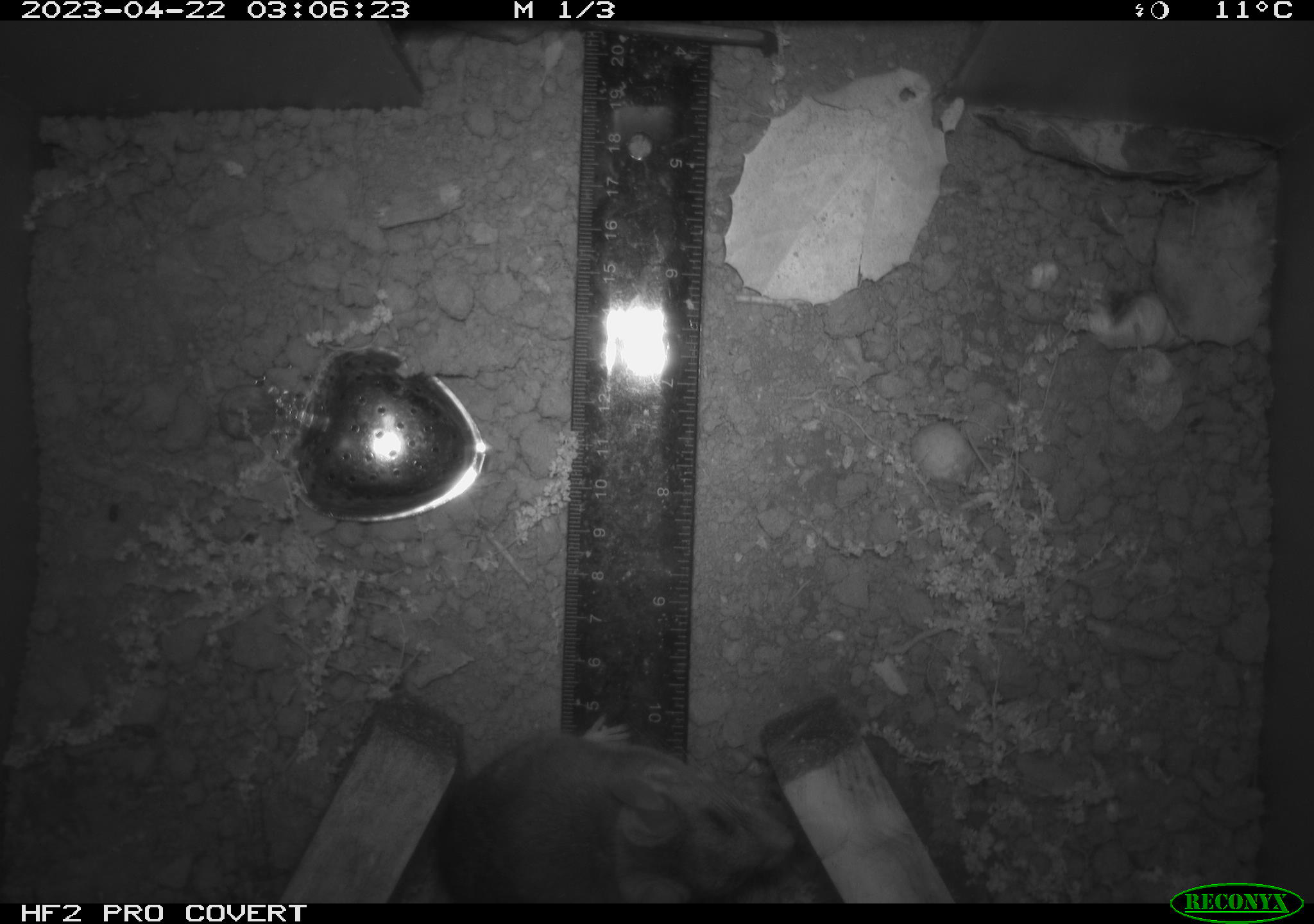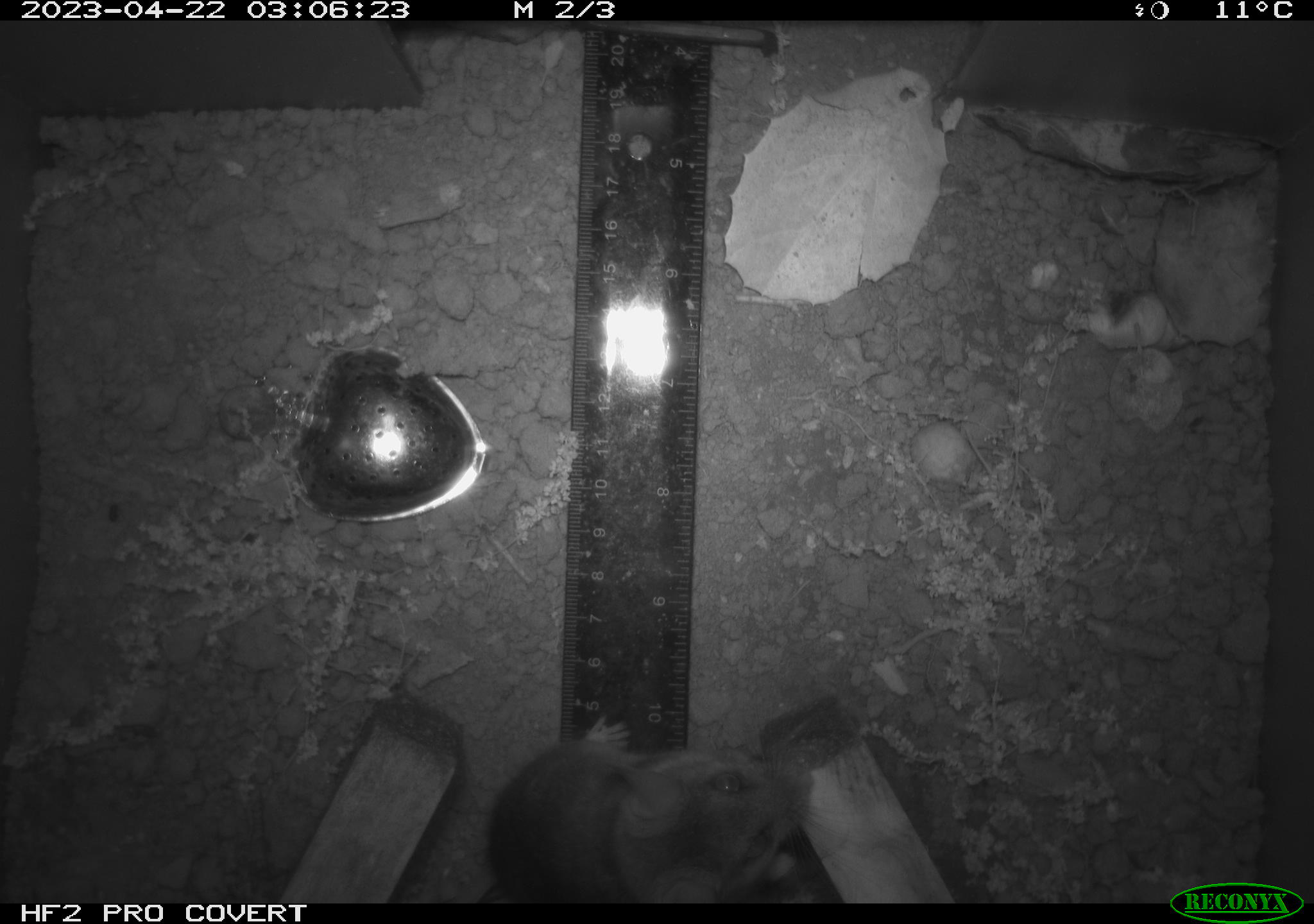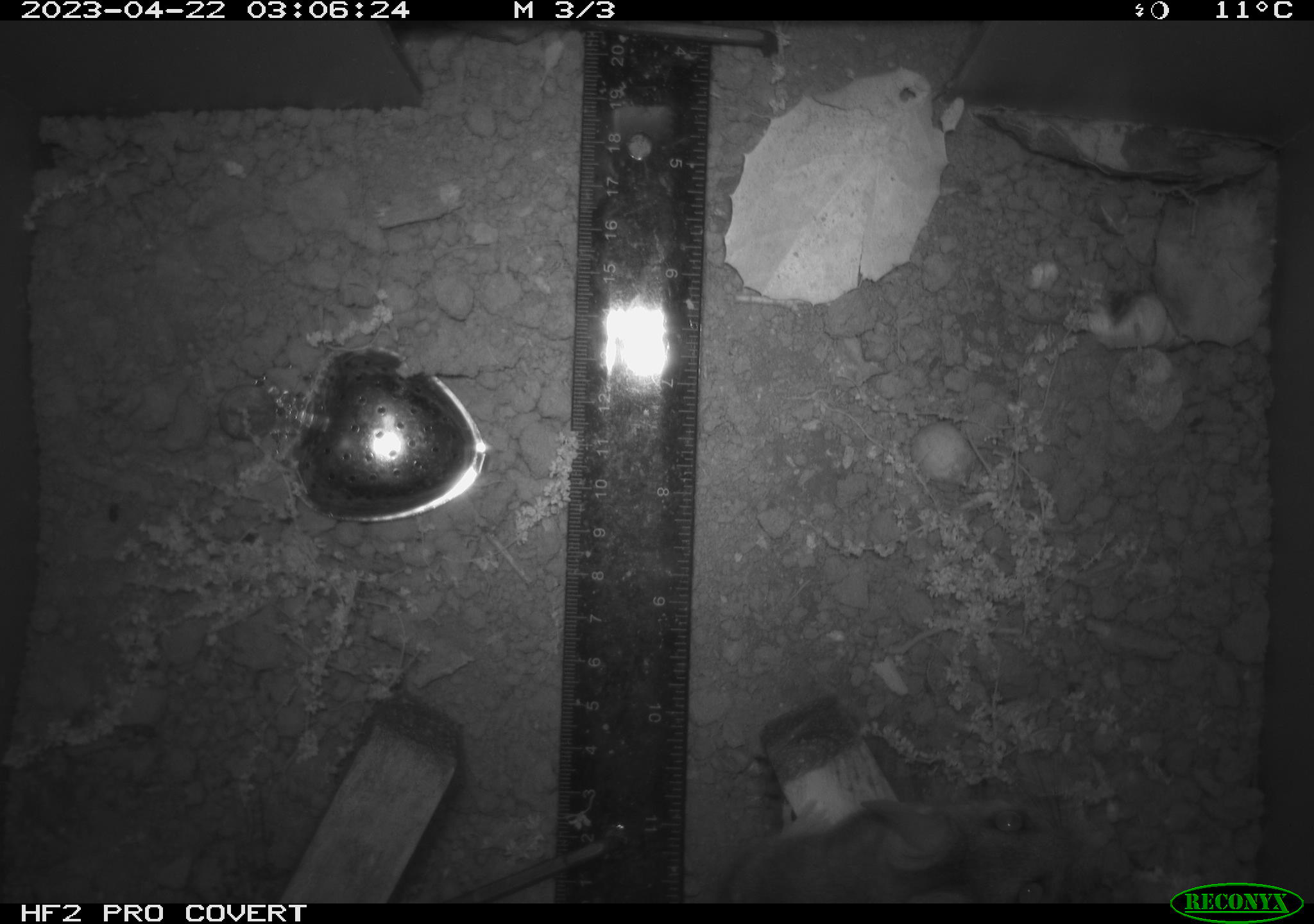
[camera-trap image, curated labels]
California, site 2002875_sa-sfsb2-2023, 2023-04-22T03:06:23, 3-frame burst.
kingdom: Animalia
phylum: Chordata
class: Mammalia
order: Rodentia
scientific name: Rodentia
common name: mouse species